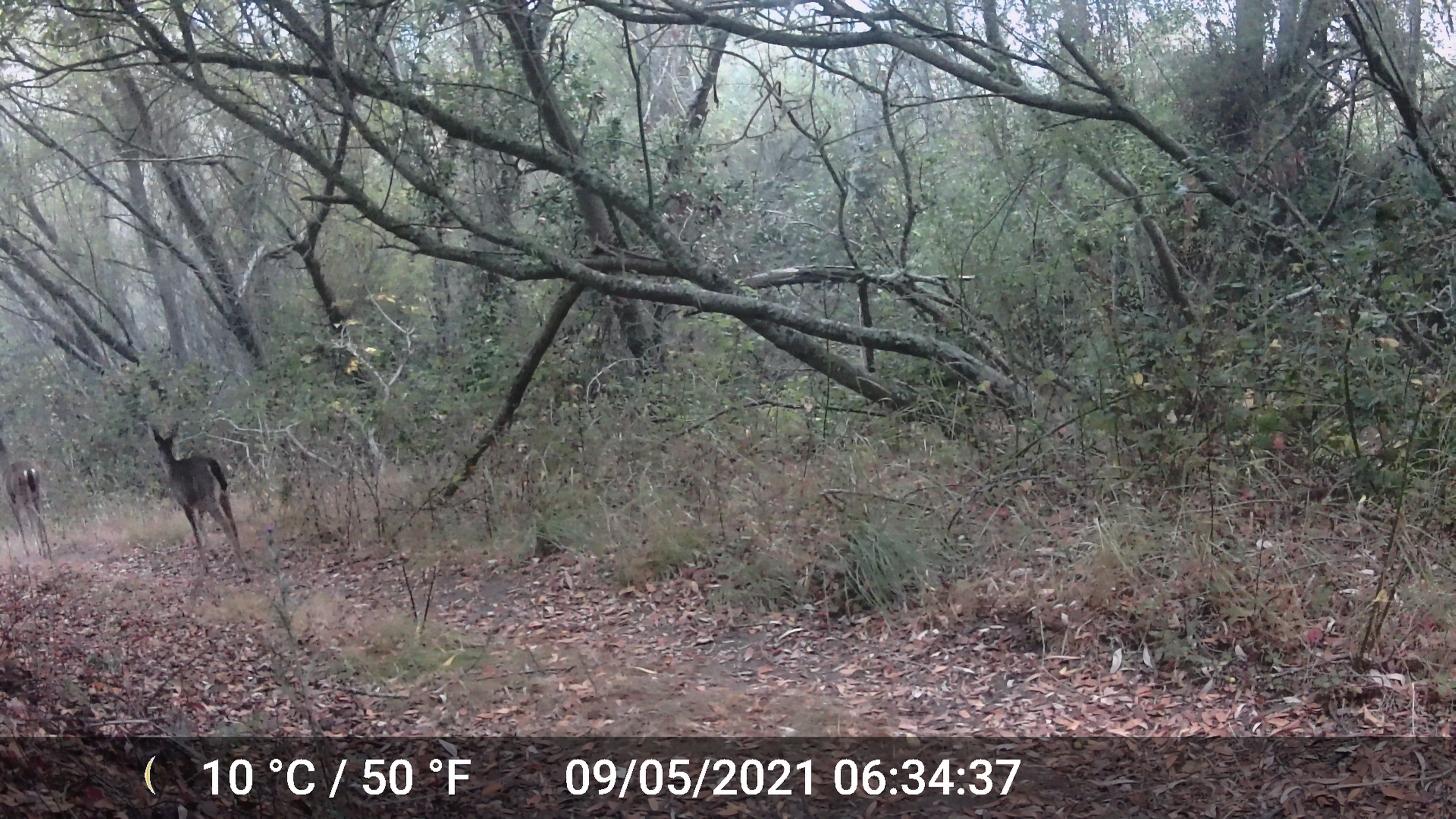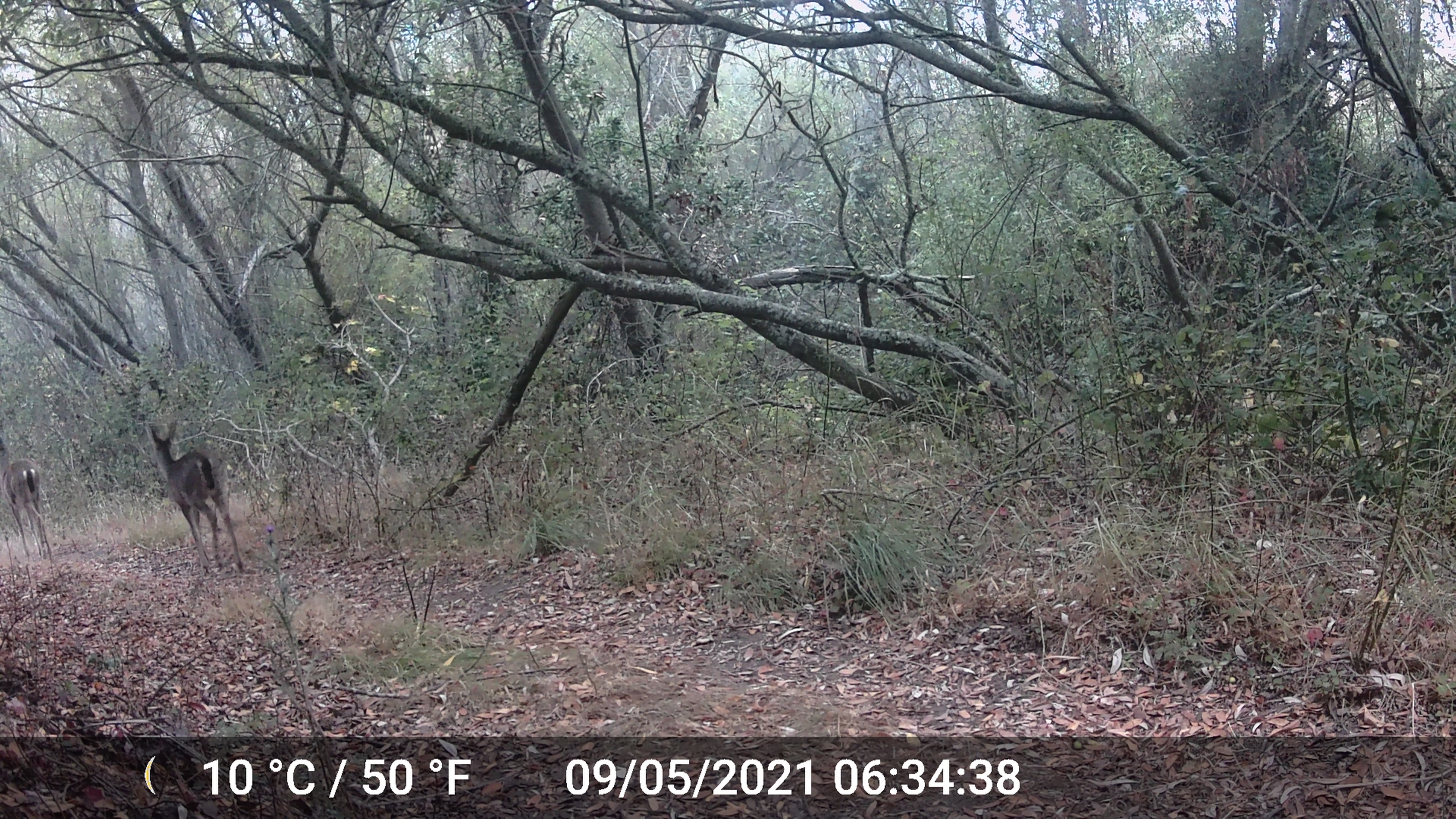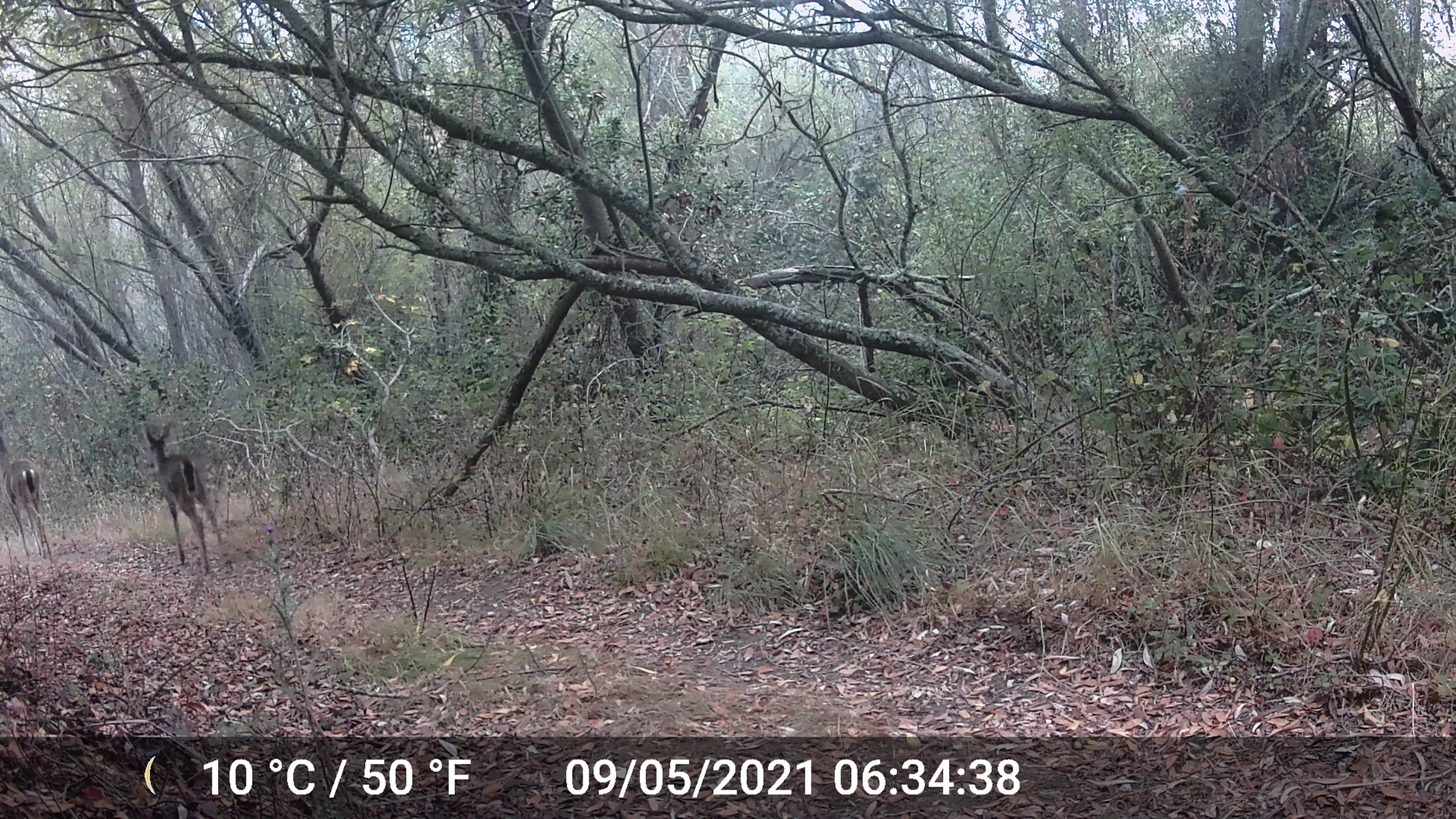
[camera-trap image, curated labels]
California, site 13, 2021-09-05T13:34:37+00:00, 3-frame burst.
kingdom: Animalia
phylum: Chordata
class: Mammalia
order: Artiodactyla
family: Cervidae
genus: Odocoileus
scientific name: Odocoileus hemionus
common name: mule deer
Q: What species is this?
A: Mule deer (Odocoileus hemionus).